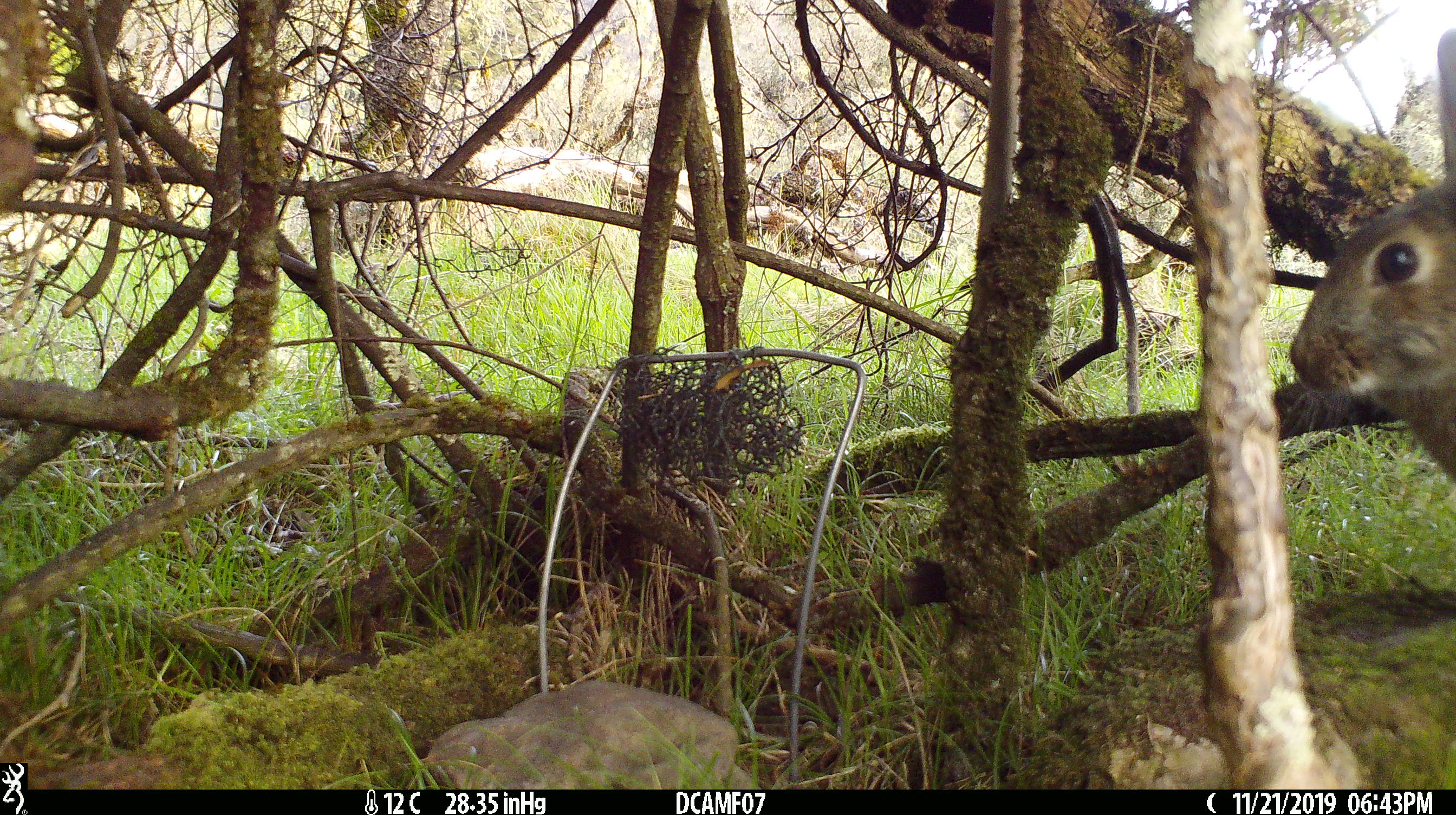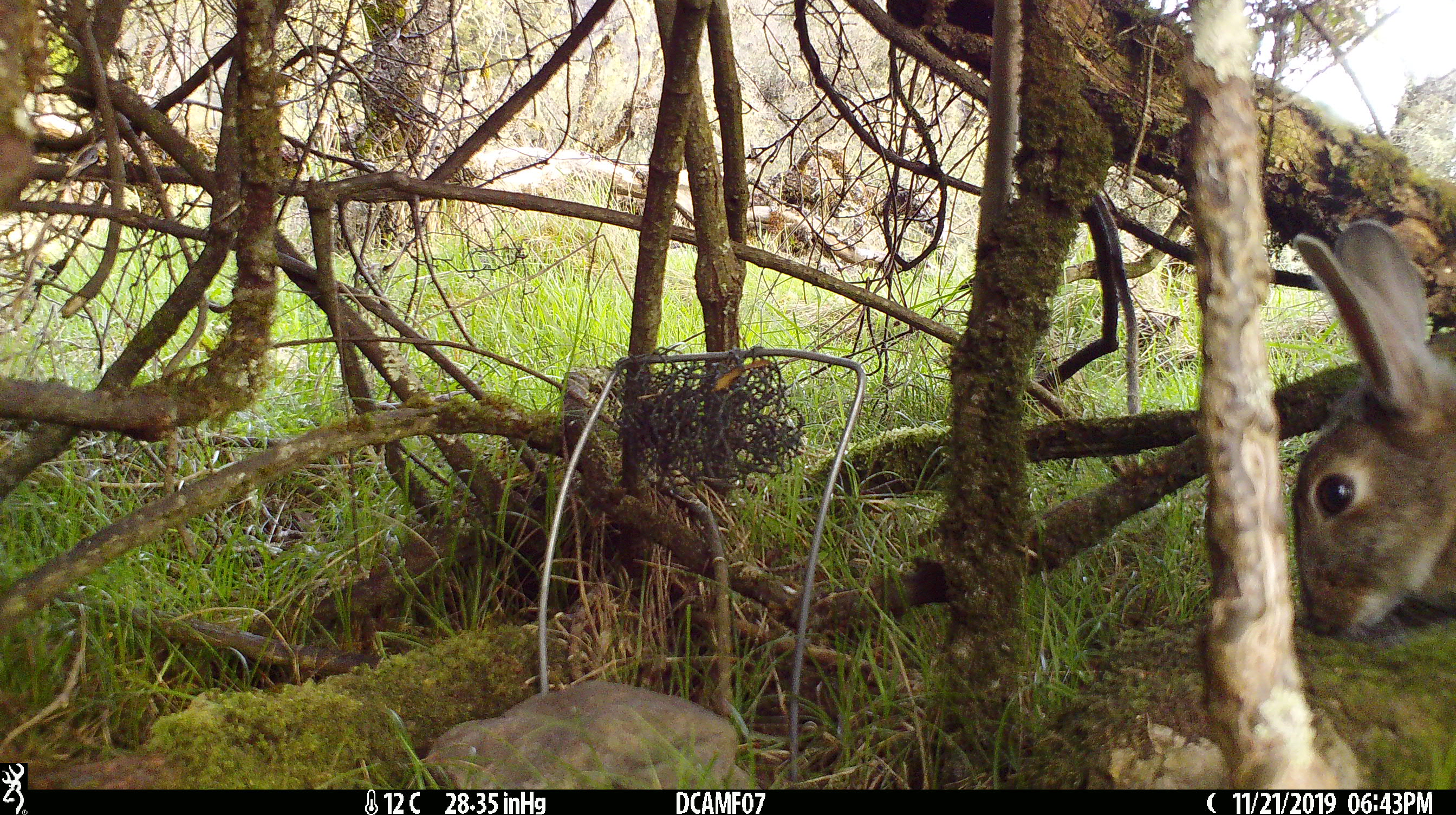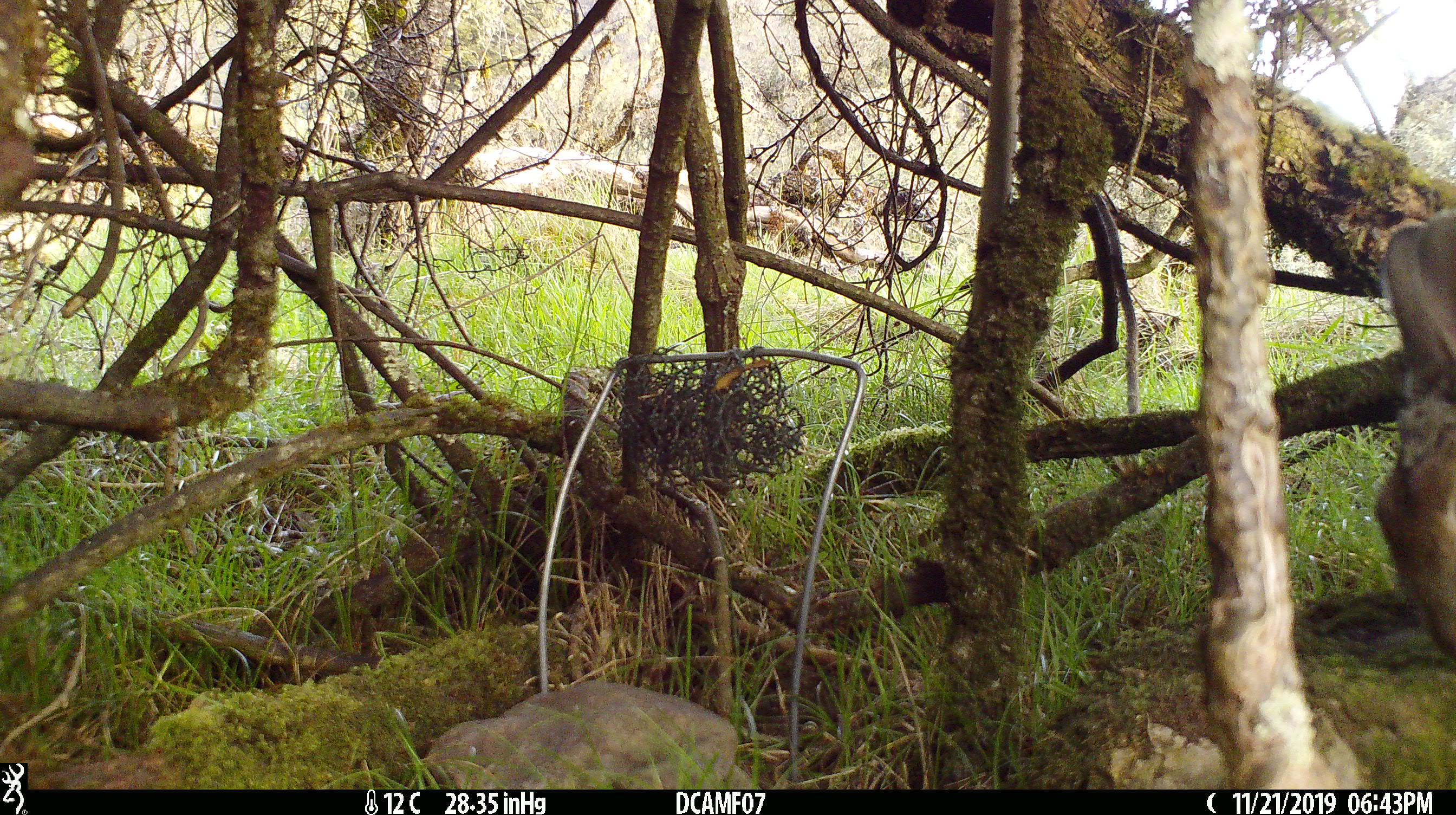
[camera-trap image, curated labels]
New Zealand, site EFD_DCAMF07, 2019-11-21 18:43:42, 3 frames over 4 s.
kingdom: Animalia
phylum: Chordata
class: Mammalia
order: Lagomorpha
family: Leporidae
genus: Oryctolagus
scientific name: Oryctolagus cuniculus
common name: european rabbit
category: rabbit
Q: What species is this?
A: Rabbit (european rabbit) (Oryctolagus cuniculus).